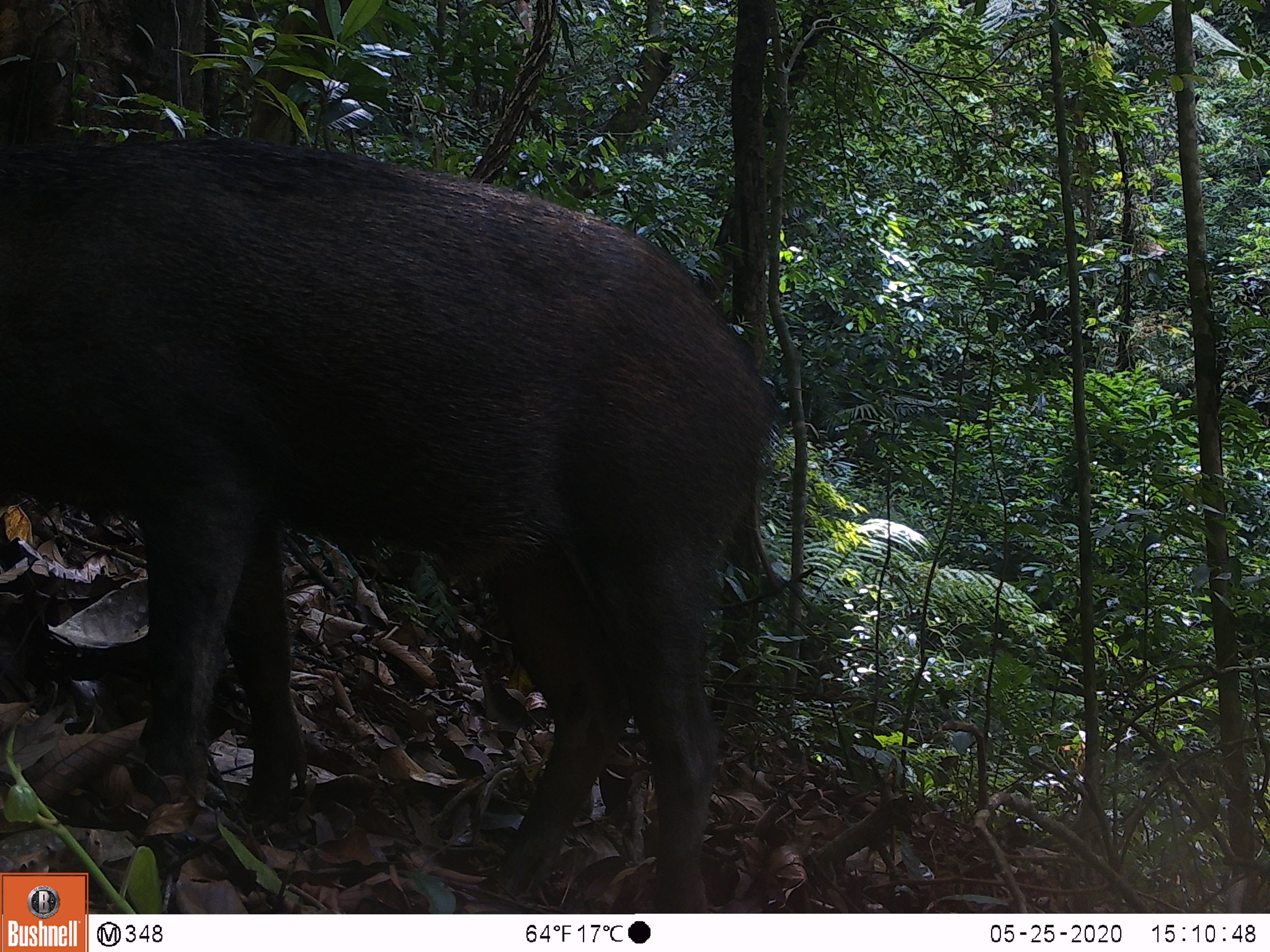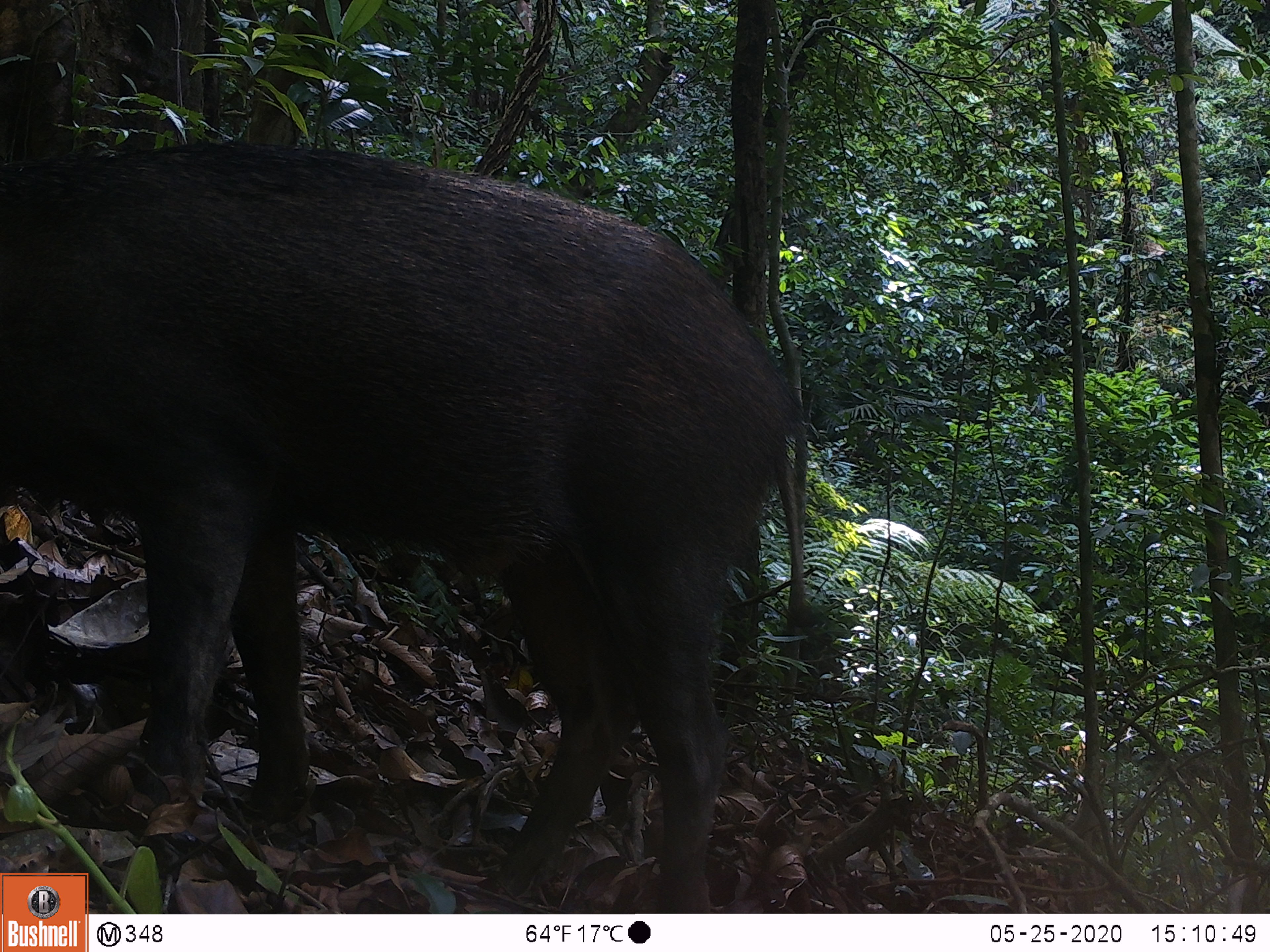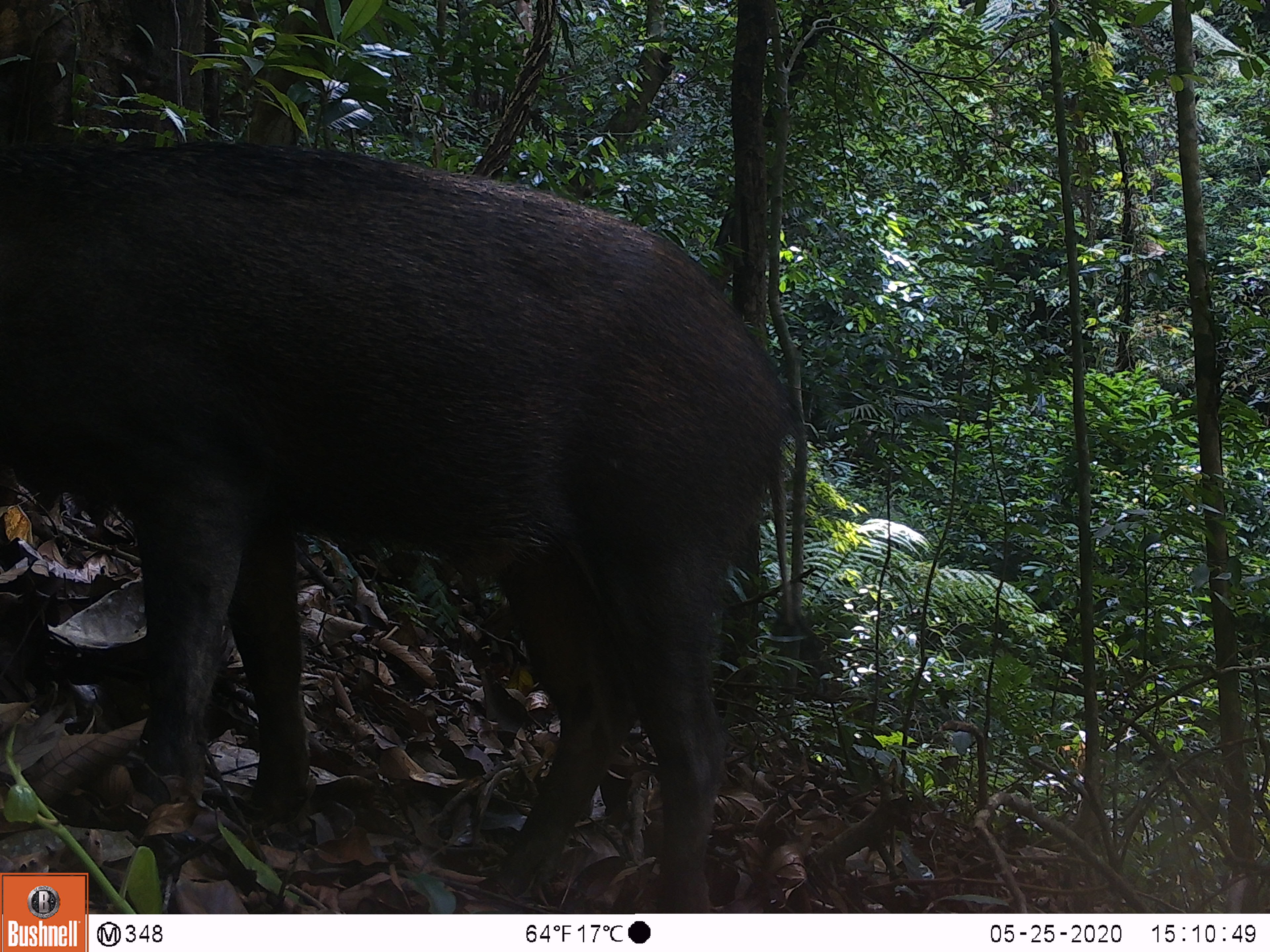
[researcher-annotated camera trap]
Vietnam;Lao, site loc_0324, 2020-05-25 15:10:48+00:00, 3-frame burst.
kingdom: Animalia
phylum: Chordata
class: Mammalia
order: Artiodactyla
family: Suidae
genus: Sus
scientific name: Sus scrofa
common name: eurasian wild pig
Eurasian wild pig (Sus scrofa). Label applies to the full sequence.